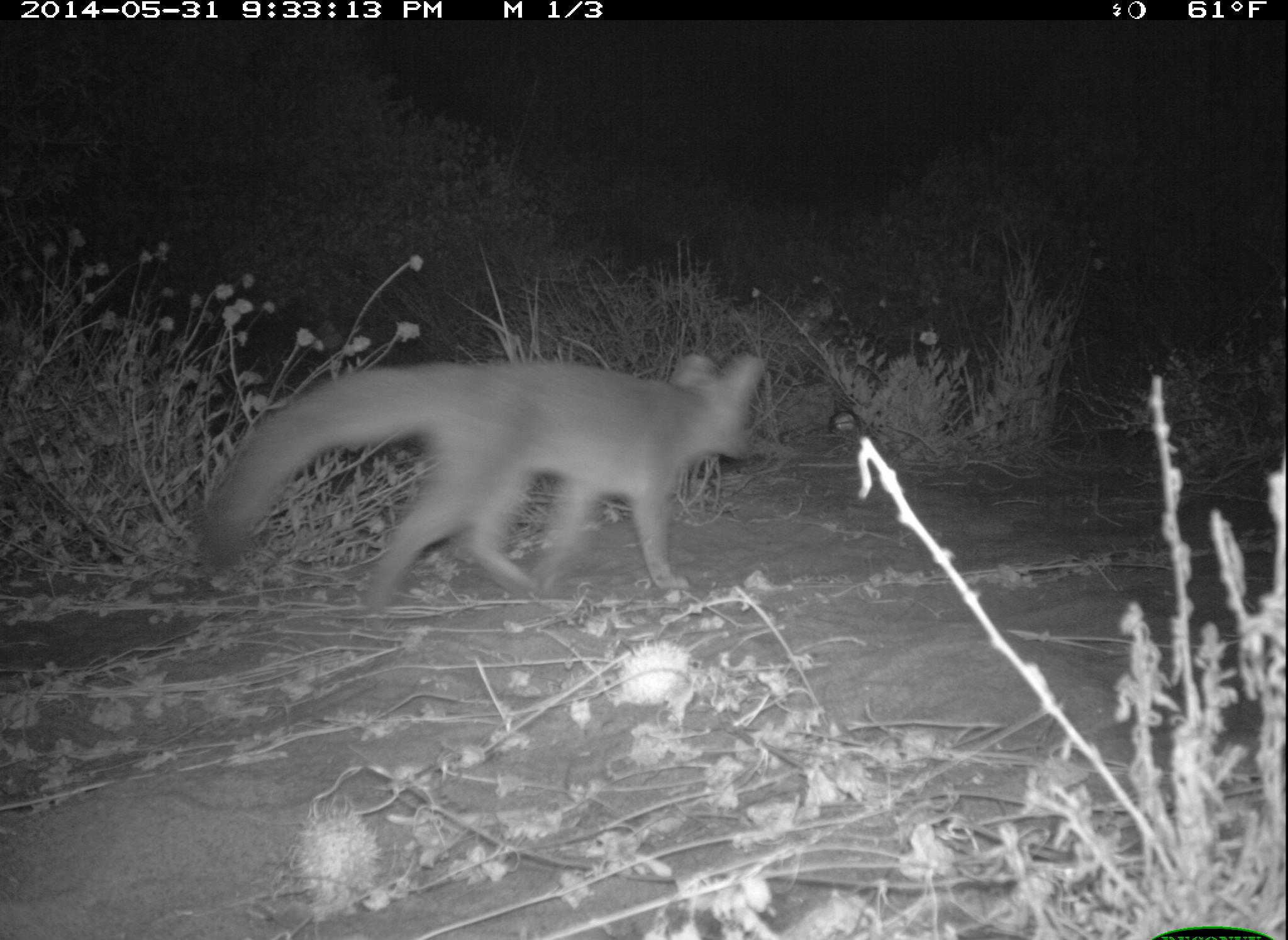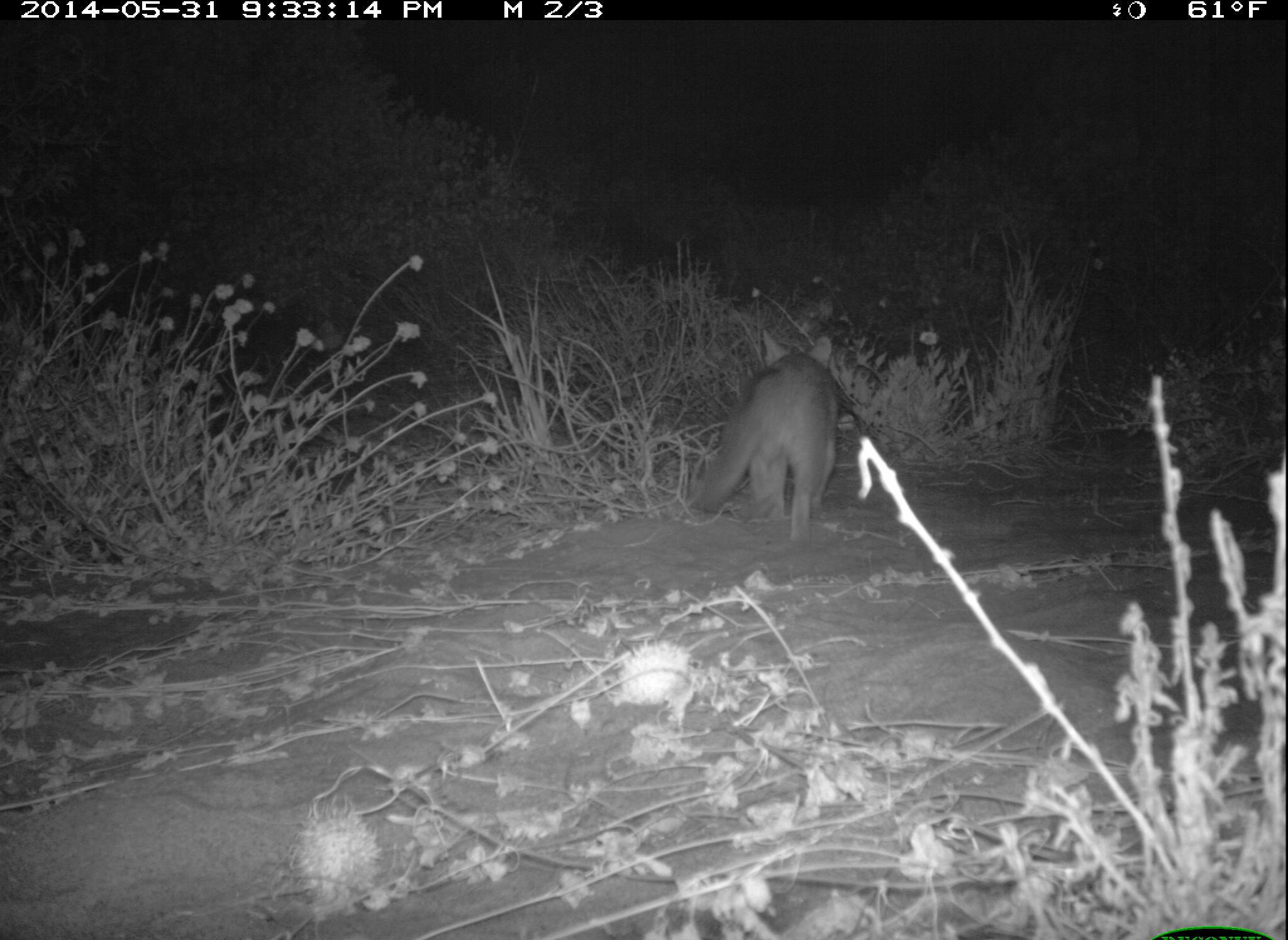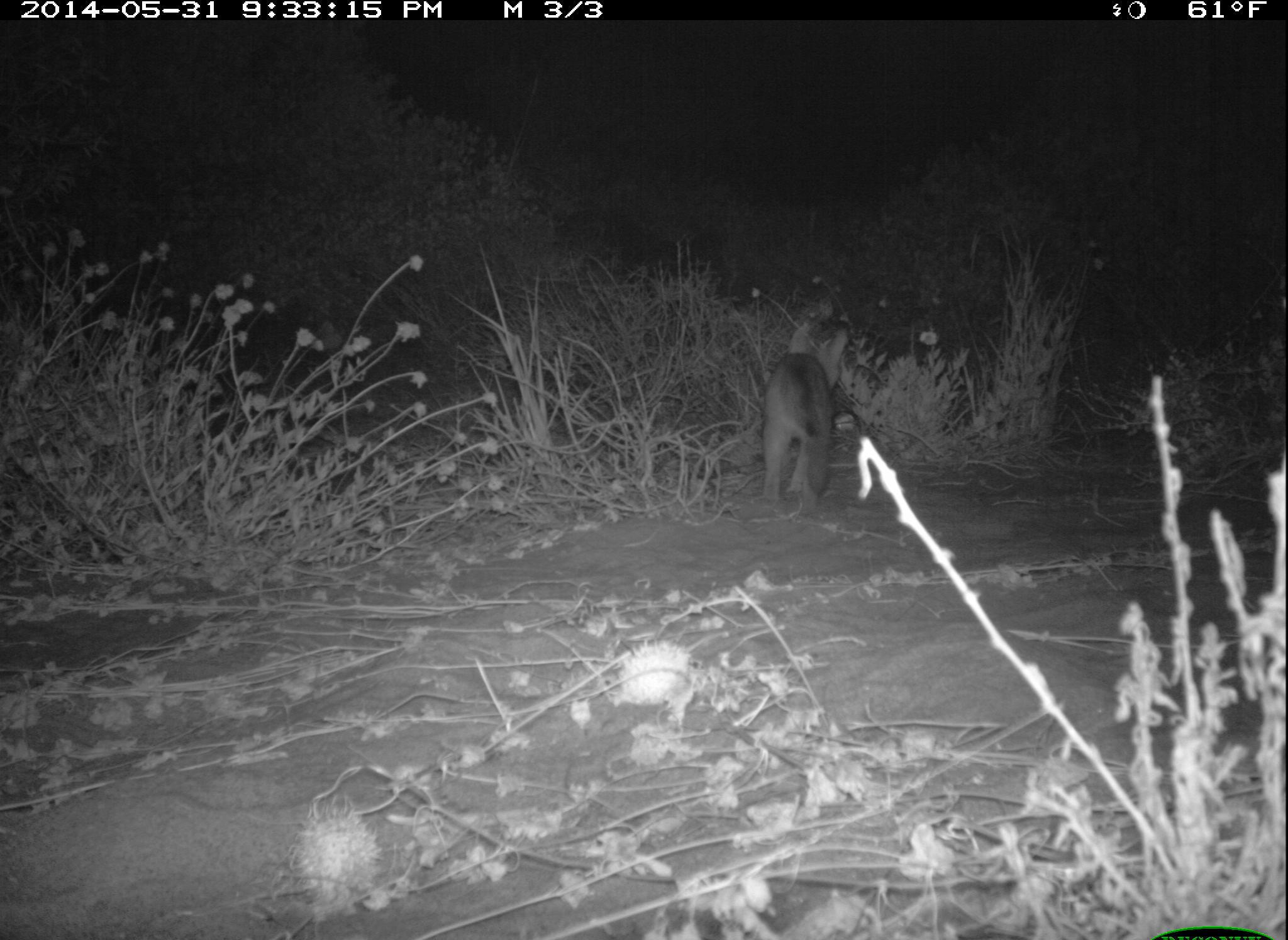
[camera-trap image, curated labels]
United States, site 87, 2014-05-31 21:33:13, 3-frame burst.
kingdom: Animalia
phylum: Chordata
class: Mammalia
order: Carnivora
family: Canidae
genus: Urocyon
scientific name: Urocyon cinereoargenteus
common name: gray fox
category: fox